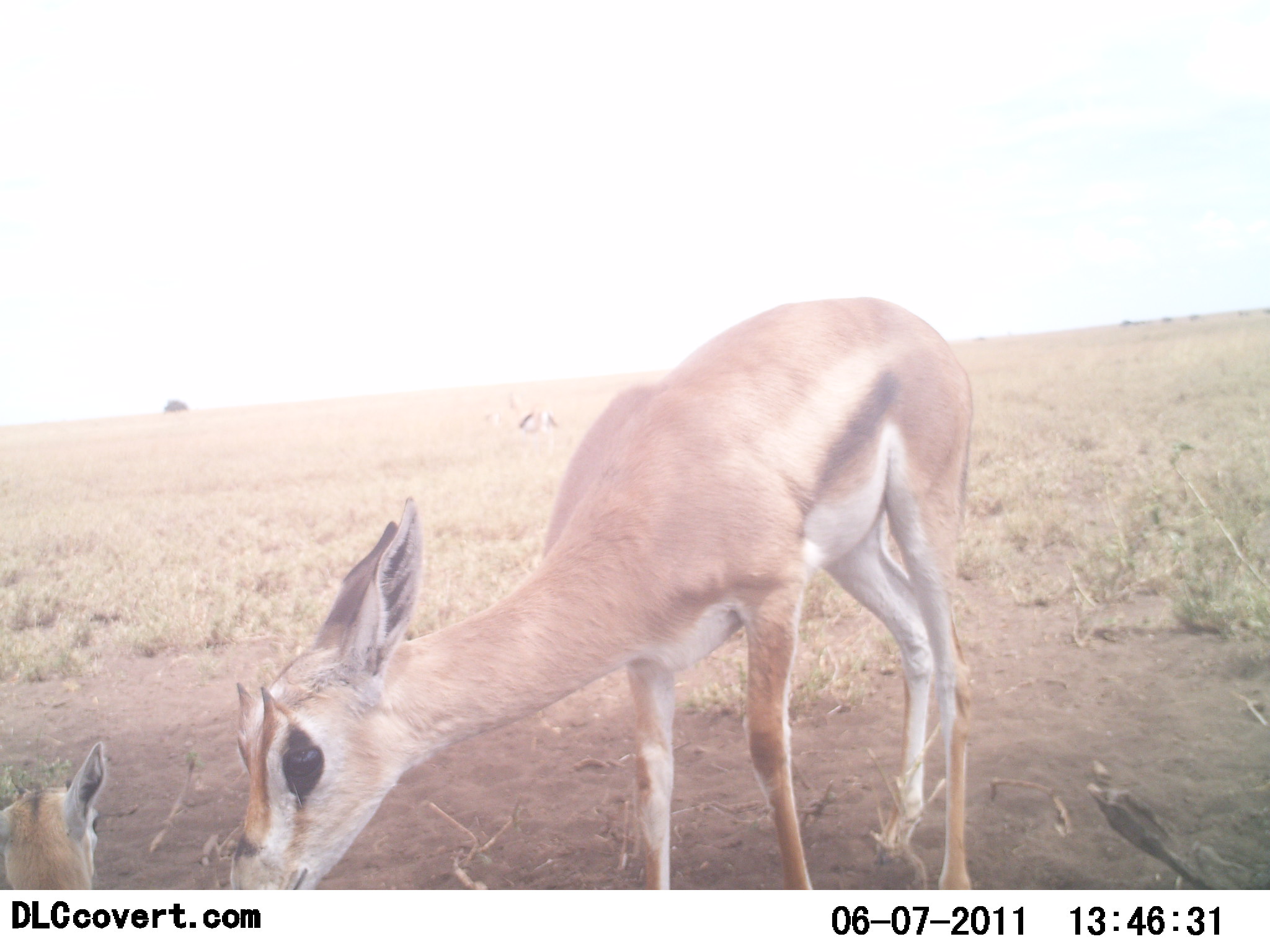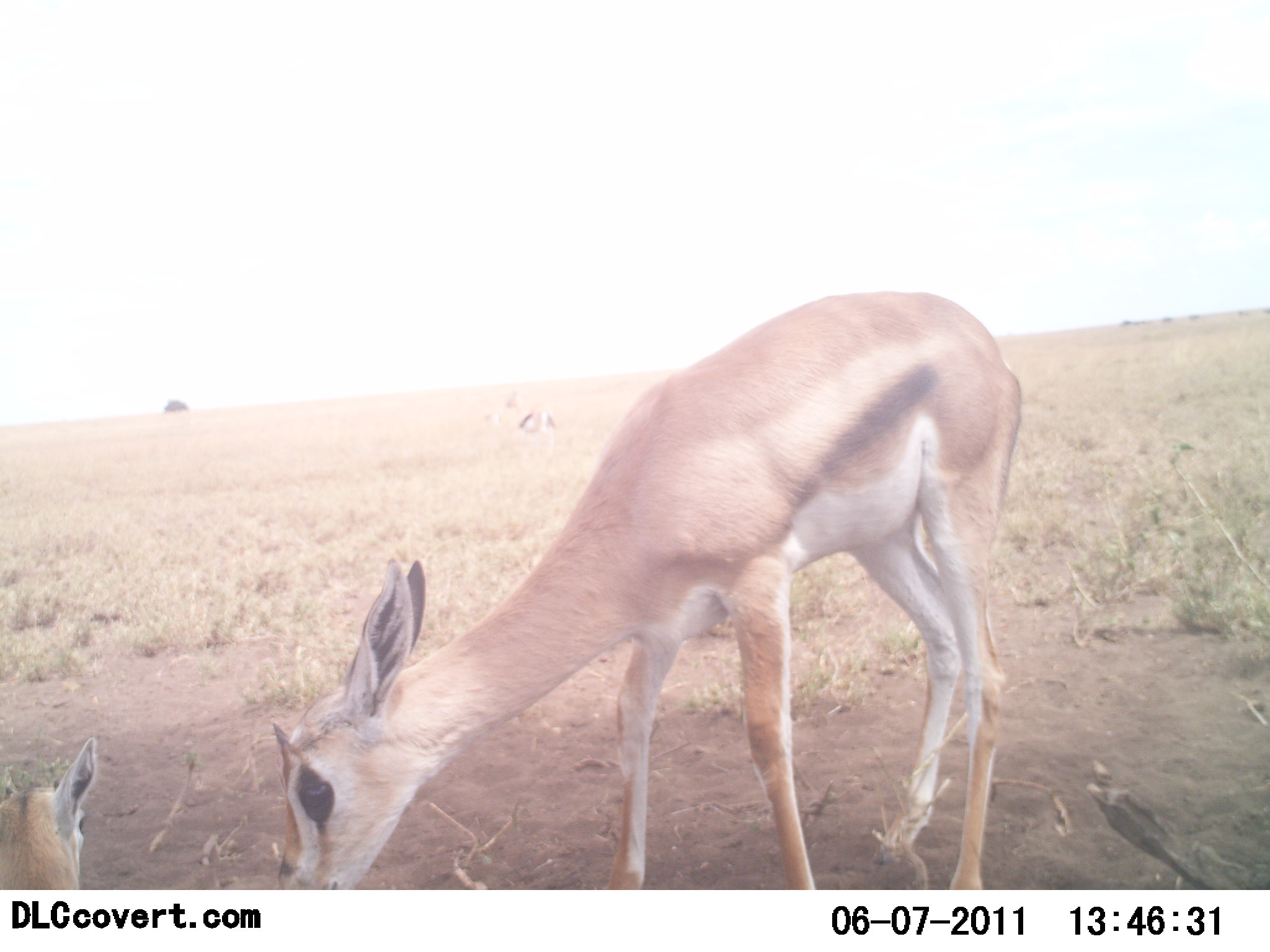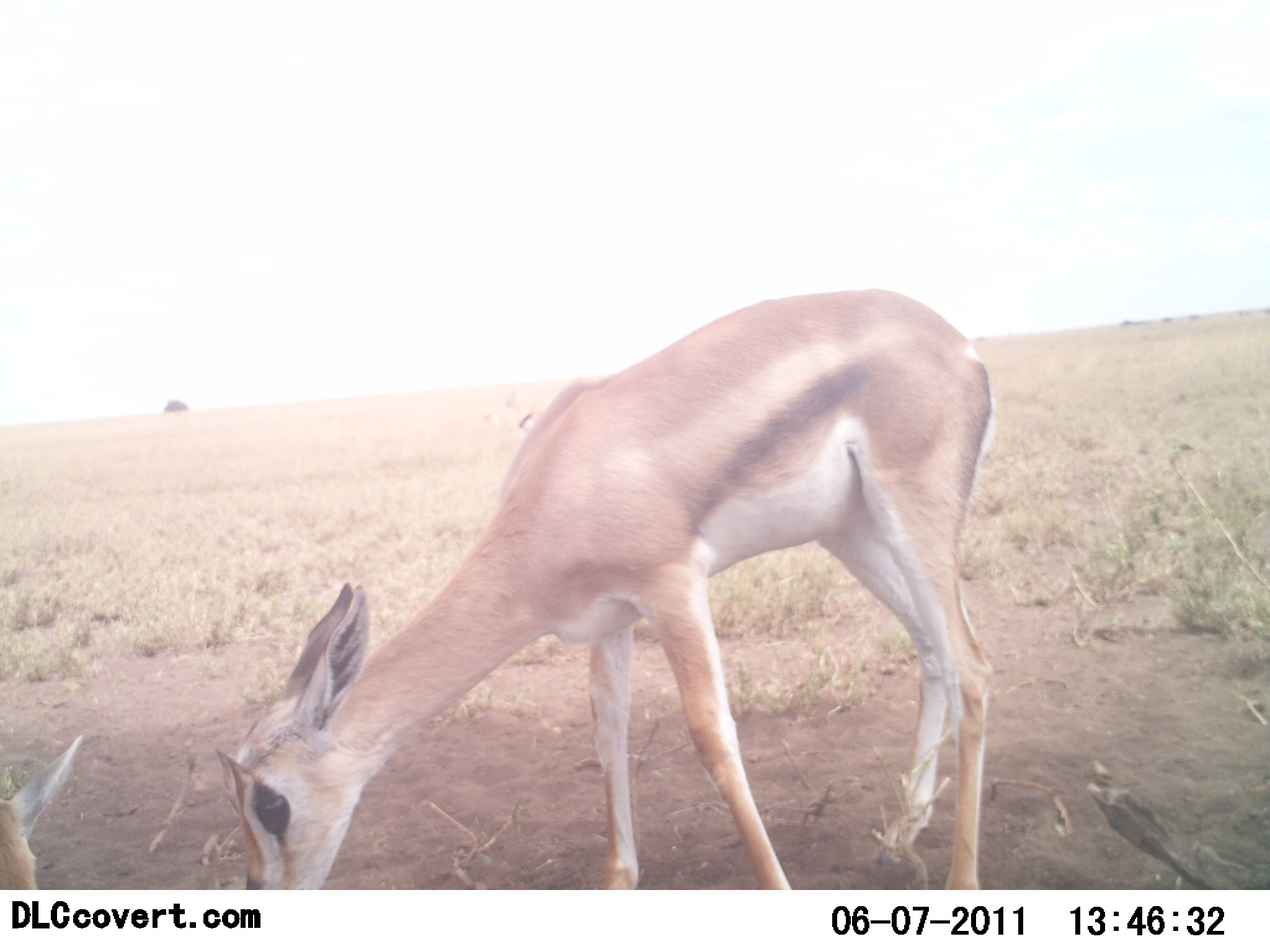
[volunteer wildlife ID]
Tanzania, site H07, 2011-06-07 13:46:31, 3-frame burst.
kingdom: Animalia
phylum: Chordata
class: Mammalia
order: Artiodactyla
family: Bovidae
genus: Nanger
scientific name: Nanger granti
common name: grant's gazelle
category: gazellegrants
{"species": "gazellegrants (grant's gazelle) (Nanger granti)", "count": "2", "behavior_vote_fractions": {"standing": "67%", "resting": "58%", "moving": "0%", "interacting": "17%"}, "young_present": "67%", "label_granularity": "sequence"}